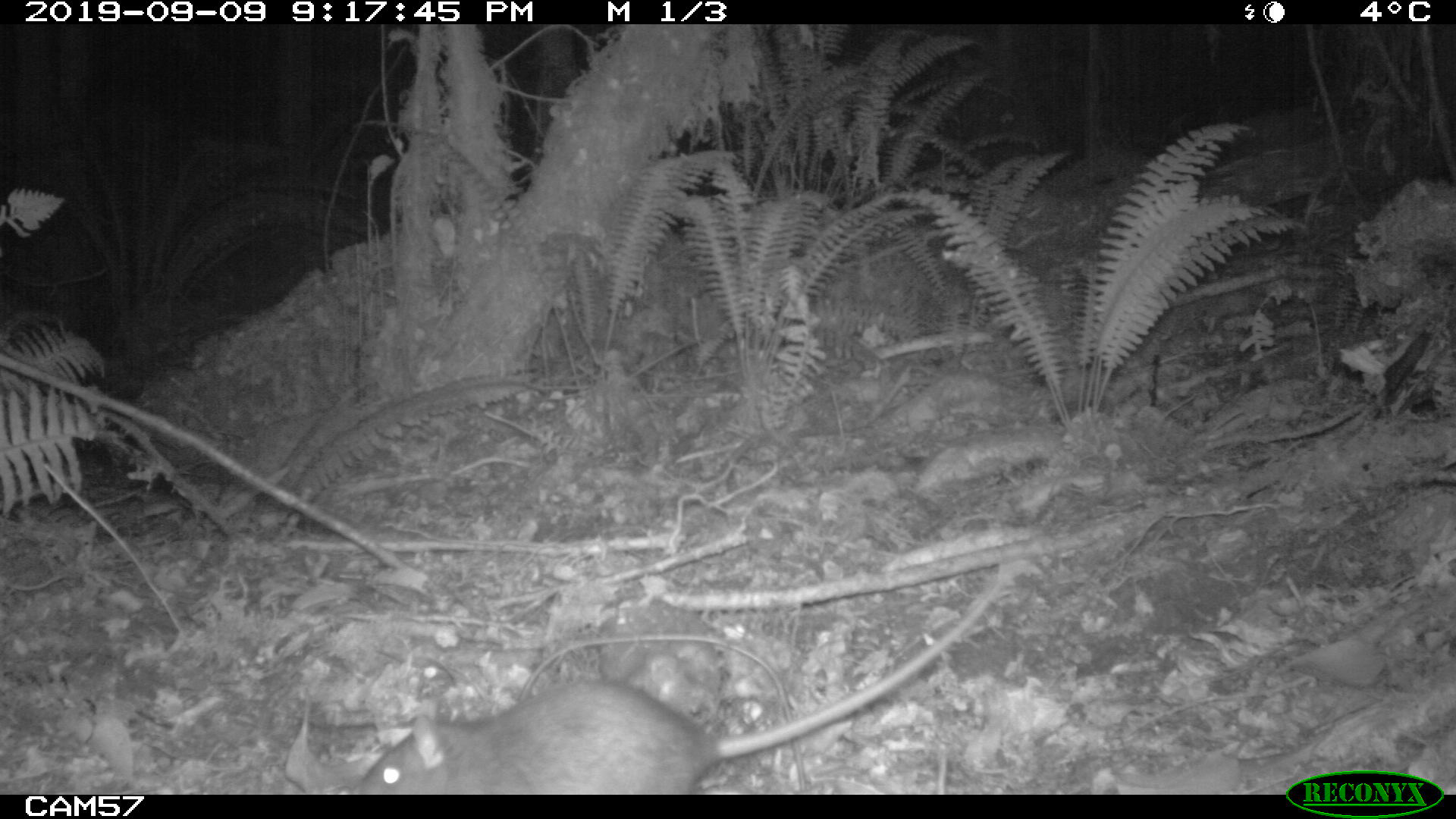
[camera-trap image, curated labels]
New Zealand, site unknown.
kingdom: Animalia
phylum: Chordata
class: Mammalia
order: Rodentia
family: Muridae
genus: Rattus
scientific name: Rattus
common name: rat